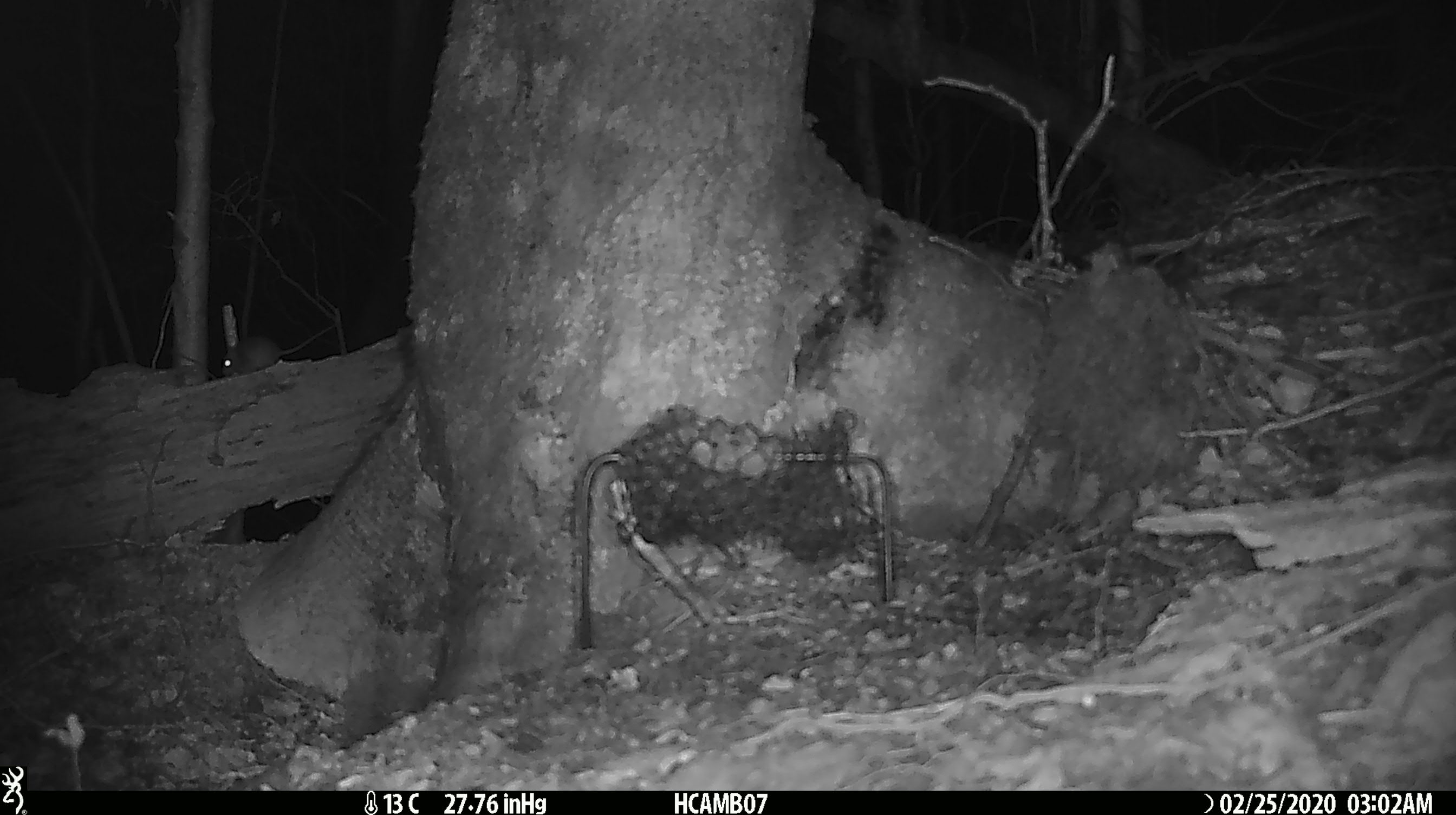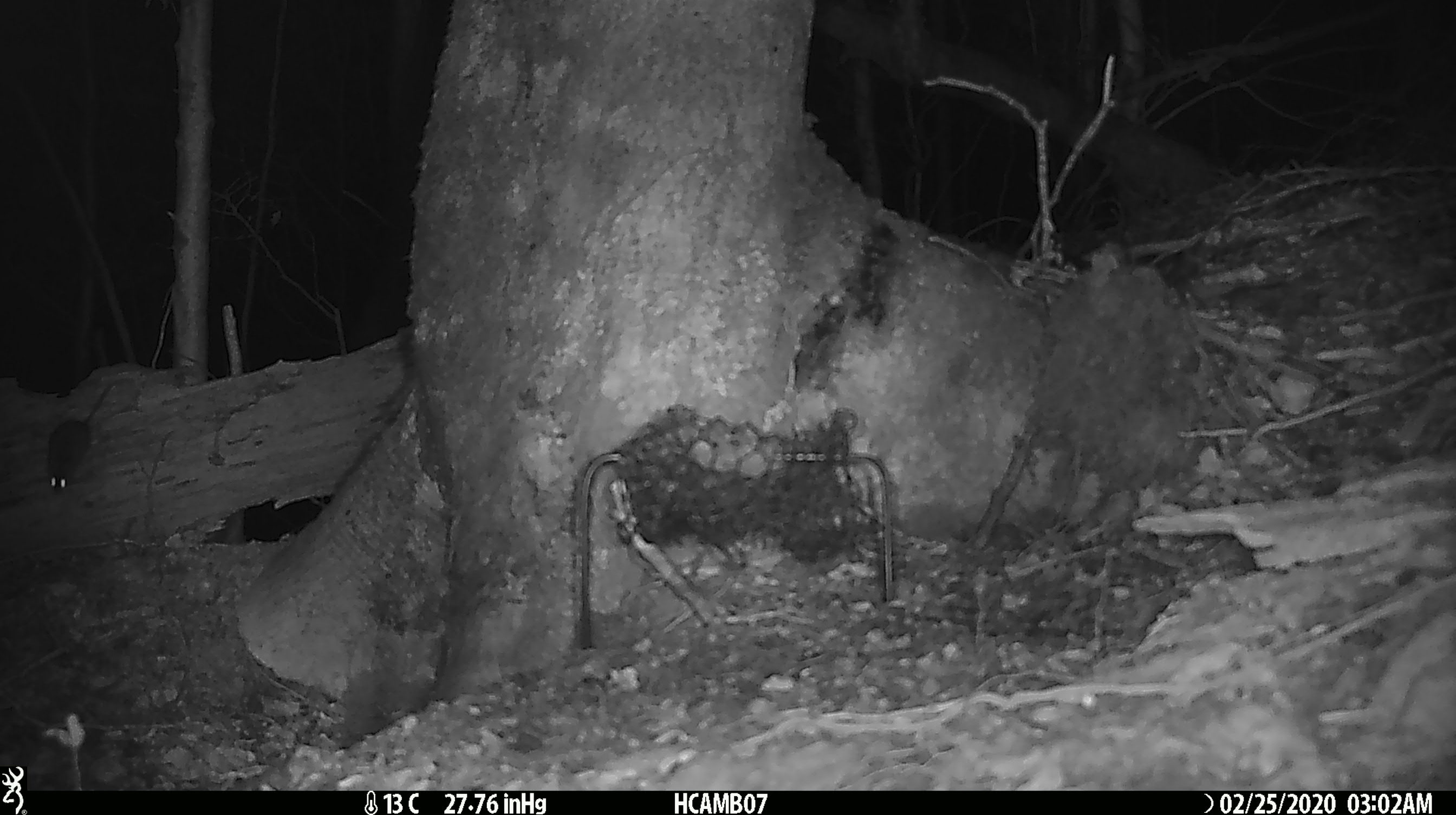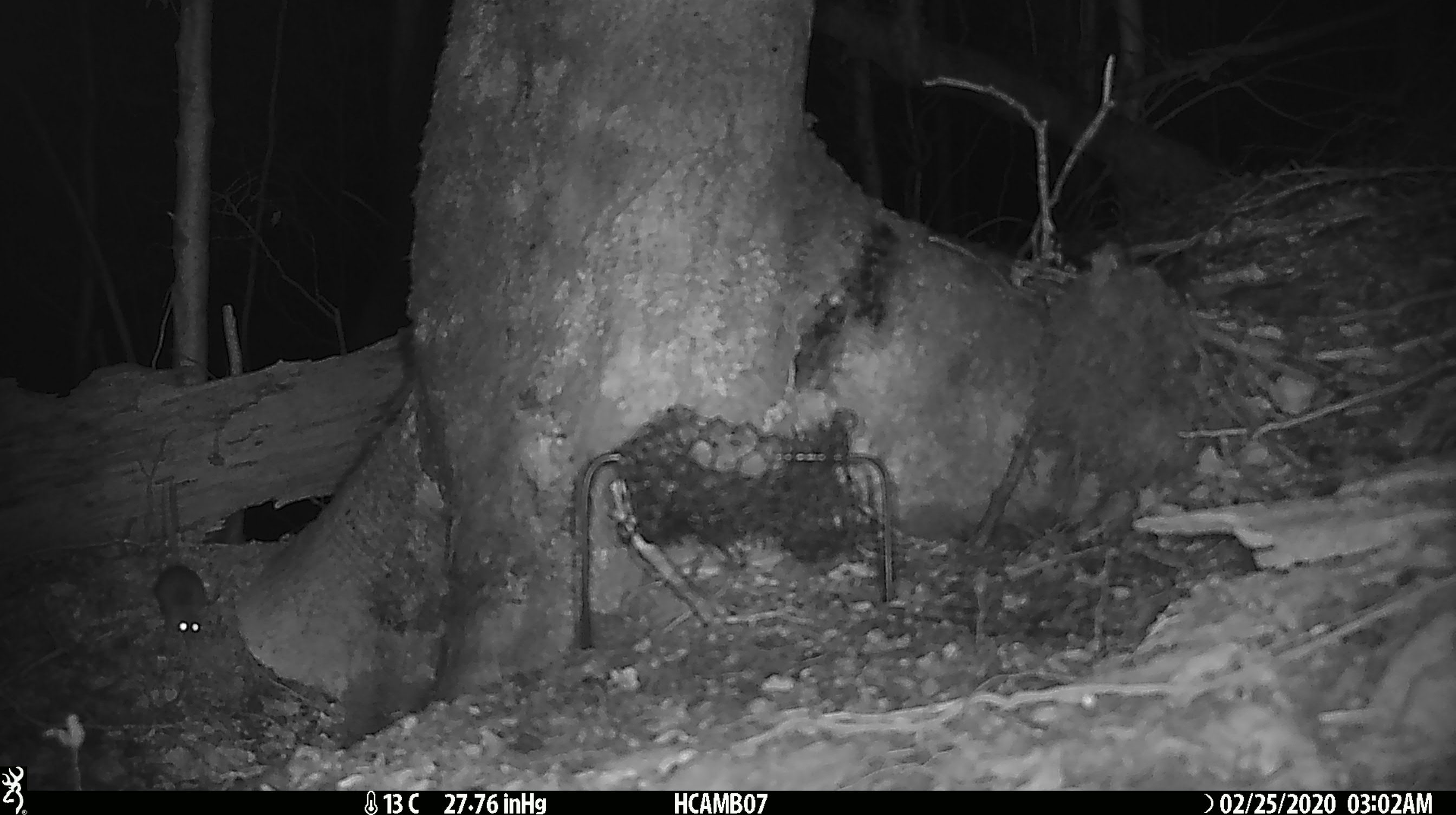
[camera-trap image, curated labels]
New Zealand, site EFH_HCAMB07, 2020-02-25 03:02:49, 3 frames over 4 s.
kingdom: Animalia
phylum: Chordata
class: Mammalia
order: Rodentia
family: Muridae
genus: Mus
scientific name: Mus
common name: mouse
Mouse (Mus).